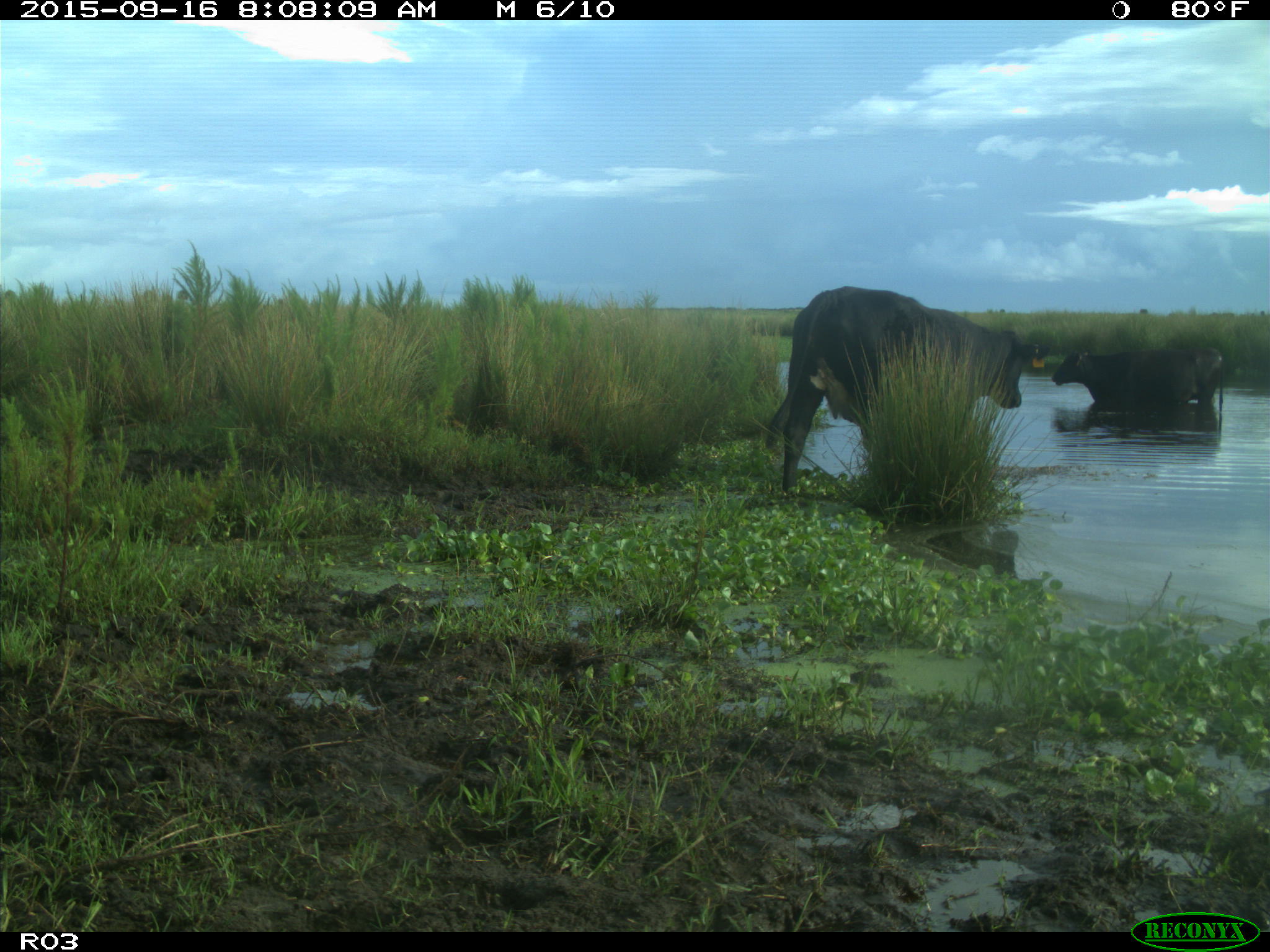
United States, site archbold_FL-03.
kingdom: Animalia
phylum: Chordata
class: Mammalia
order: Artiodactyla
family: Bovidae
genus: Bos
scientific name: Bos taurus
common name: domestic cow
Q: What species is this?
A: Bos taurus (domestic cow).